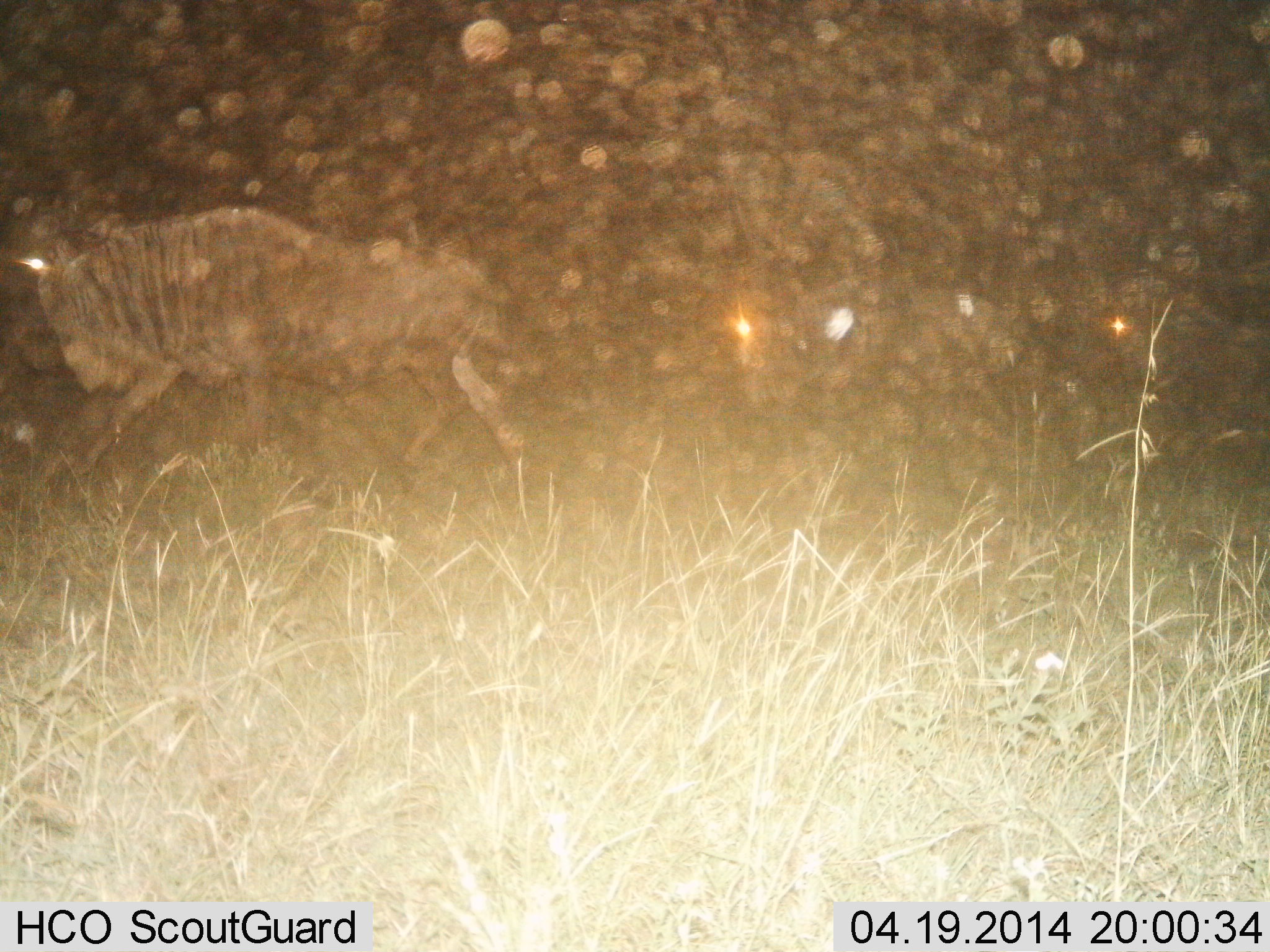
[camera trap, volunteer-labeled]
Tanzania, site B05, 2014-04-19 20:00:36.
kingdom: Animalia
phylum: Chordata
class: Mammalia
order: Artiodactyla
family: Bovidae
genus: Connochaetes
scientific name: Connochaetes taurinus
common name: blue wildebeest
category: wildebeest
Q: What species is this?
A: Wildebeest (blue wildebeest) (Connochaetes taurinus).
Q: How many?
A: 3.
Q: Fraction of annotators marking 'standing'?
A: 7%.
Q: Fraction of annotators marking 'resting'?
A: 2%.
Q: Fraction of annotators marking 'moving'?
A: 95%.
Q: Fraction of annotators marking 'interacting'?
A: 0%.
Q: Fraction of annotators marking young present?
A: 0%.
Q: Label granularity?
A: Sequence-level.